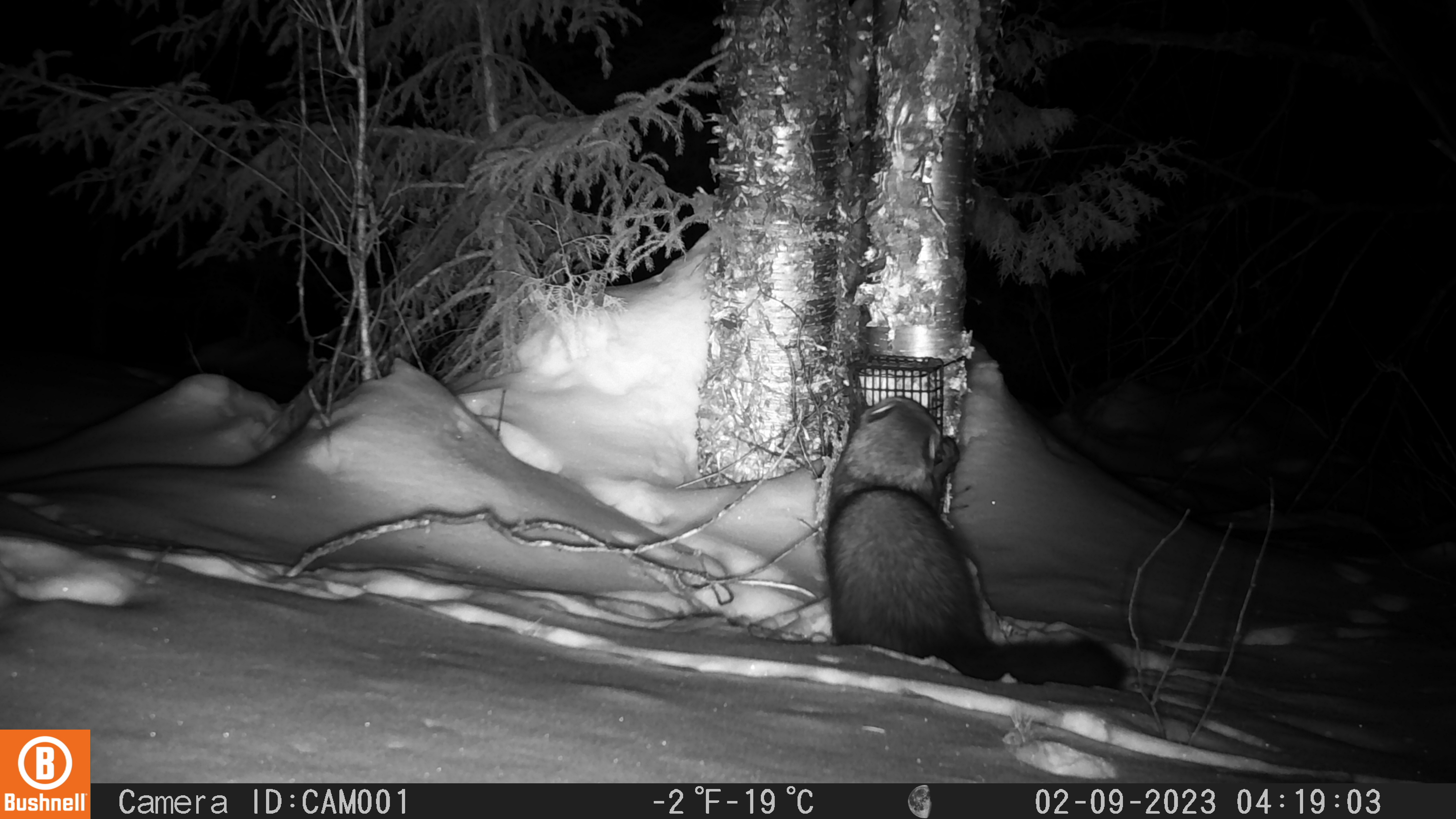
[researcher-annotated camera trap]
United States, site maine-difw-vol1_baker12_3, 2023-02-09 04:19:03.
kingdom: Animalia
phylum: Chordata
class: Mammalia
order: Carnivora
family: Mustelidae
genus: Pekania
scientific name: Pekania pennanti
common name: fisher